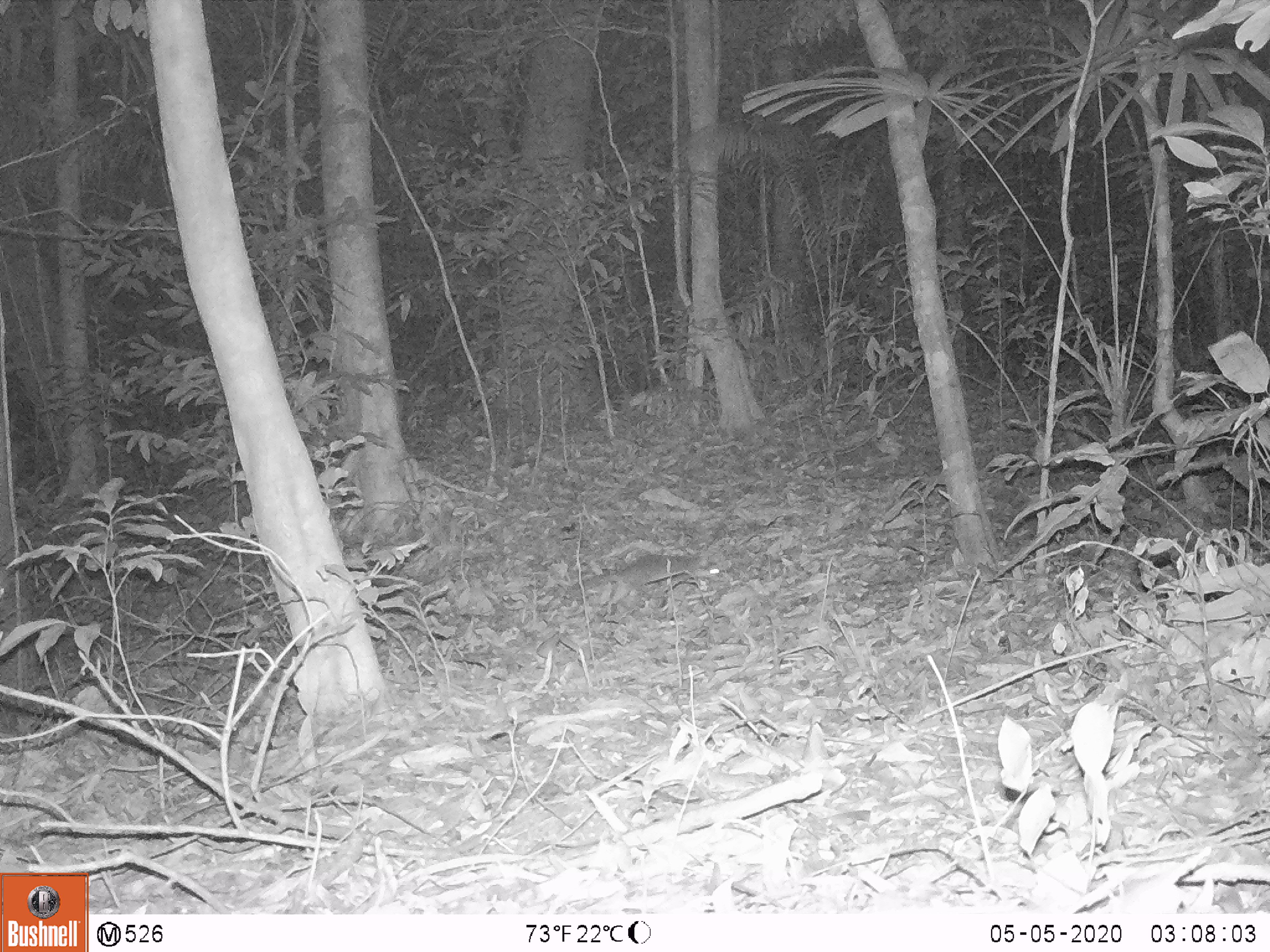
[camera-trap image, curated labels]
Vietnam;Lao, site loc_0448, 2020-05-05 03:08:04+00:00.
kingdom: Animalia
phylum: Chordata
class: Mammalia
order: Carnivora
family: Mustelidae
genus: Melogale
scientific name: Melogale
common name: ferret badger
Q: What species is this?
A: Ferret badger (Melogale).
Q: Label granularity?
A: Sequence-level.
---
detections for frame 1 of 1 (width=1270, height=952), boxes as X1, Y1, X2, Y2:
ferret badger: 571, 554, 723, 615